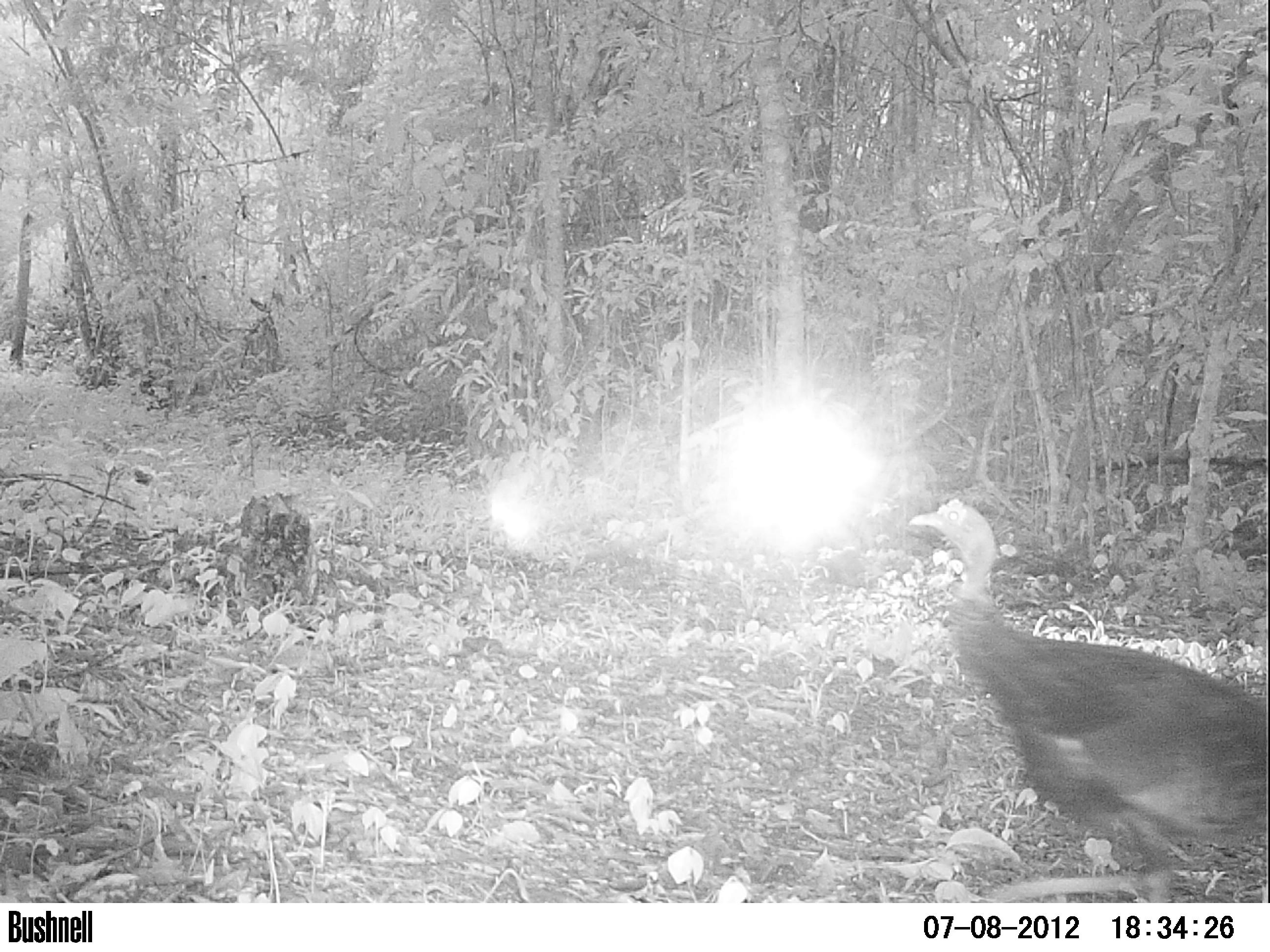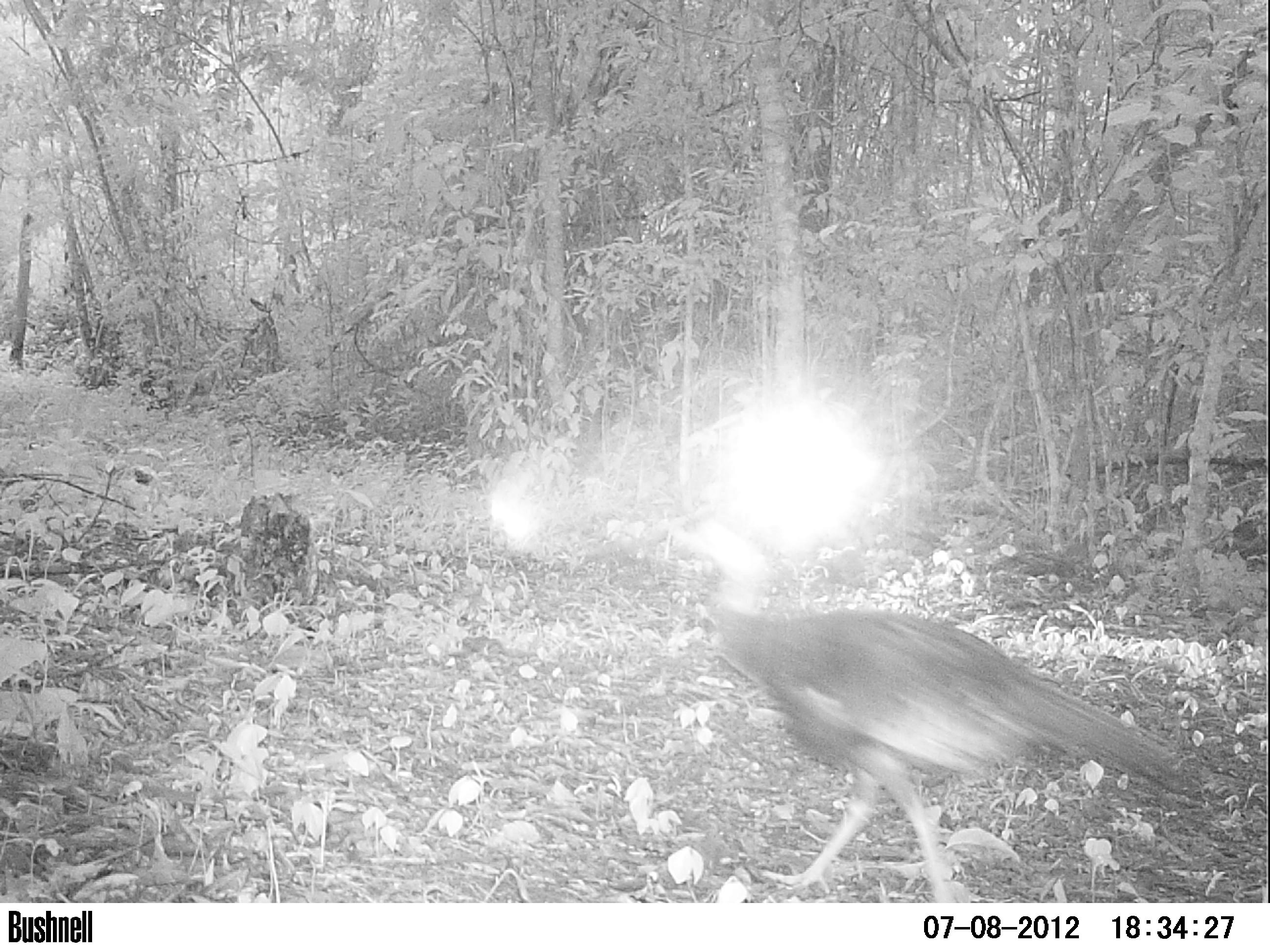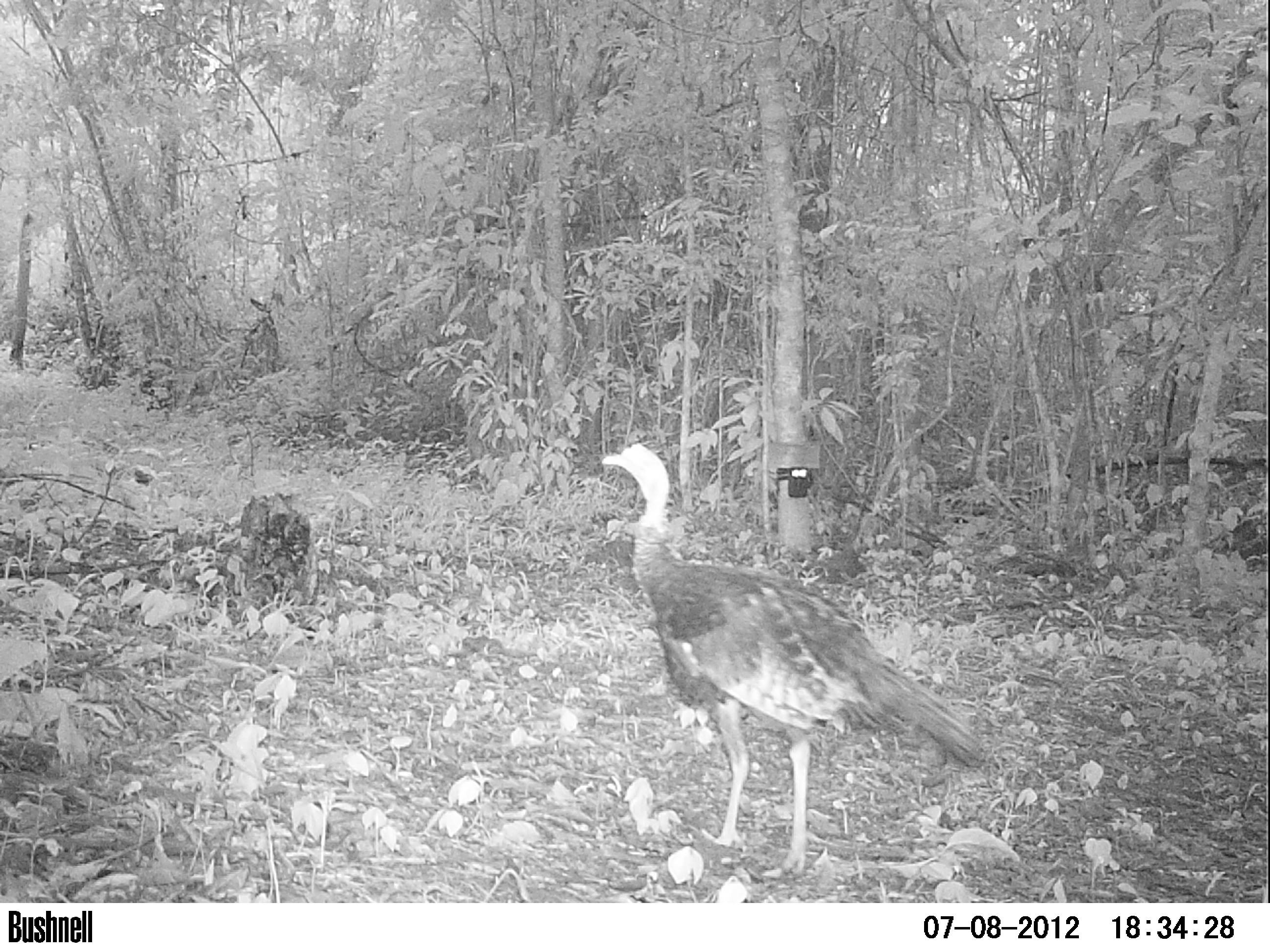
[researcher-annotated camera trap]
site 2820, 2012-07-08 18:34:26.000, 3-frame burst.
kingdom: Animalia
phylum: Chordata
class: Aves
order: Galliformes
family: Phasianidae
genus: Meleagris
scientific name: Meleagris ocellata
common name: ocellated turkey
Meleagris ocellata (ocellated turkey), count 3, age adult.